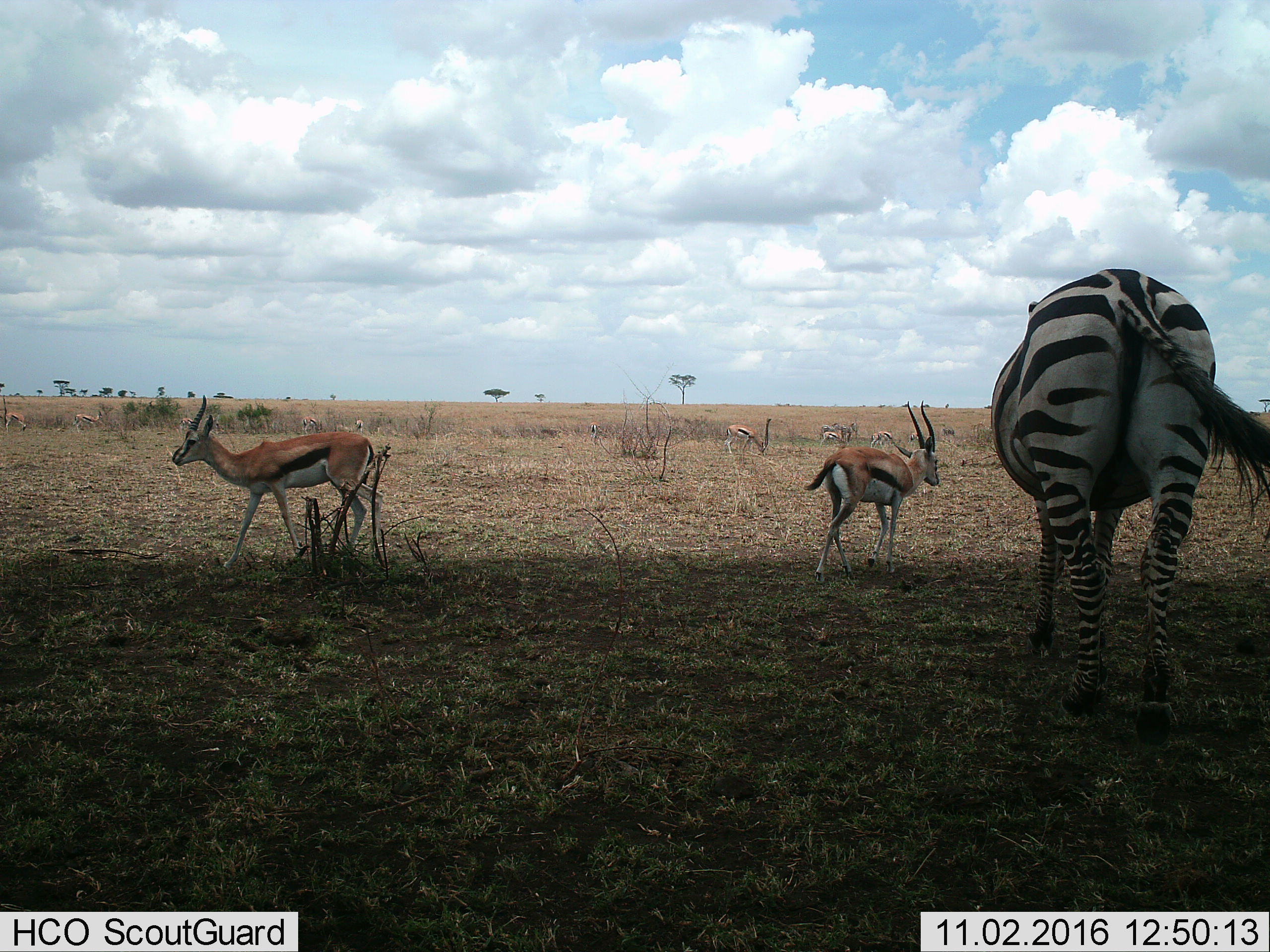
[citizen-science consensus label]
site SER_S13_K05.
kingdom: Animalia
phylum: Chordata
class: Mammalia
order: Artiodactyla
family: Bovidae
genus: Eudorcas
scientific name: Eudorcas thomsonii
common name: thomson's gazelle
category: gazellethomsons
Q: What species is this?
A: Gazellethomsons (thomson's gazelle) (Eudorcas thomsonii).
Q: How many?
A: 11-50.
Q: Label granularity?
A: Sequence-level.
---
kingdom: Animalia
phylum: Chordata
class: Mammalia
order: Perissodactyla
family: Equidae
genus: Equus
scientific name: Equus quagga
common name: plains zebra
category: zebraplains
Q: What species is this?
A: Zebraplains (plains zebra) (Equus quagga).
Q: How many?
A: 1.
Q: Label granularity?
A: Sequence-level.